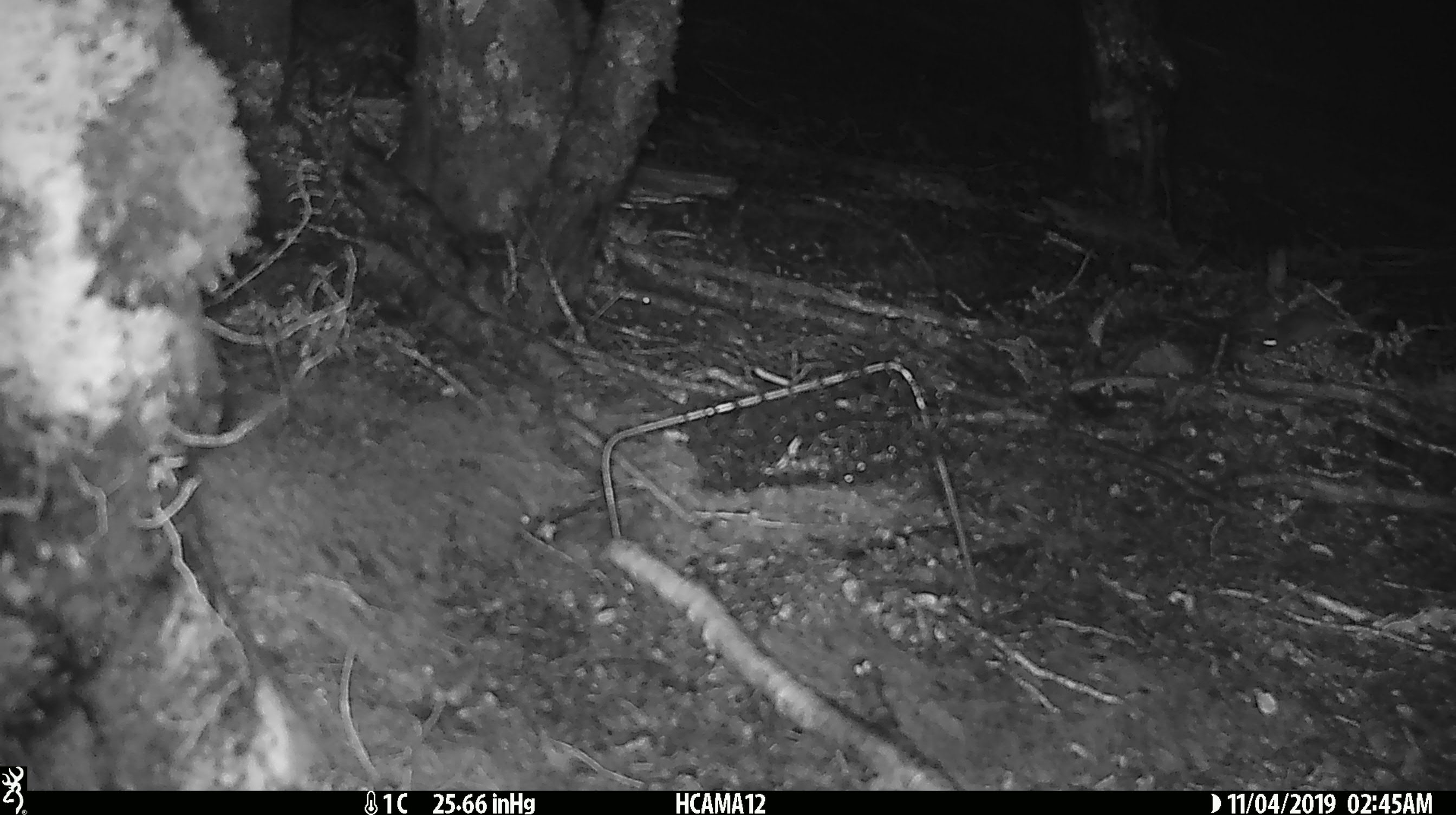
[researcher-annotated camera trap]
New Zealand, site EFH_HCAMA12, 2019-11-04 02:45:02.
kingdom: Animalia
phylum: Chordata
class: Mammalia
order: Rodentia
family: Muridae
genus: Mus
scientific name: Mus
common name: mouse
Mouse (Mus).